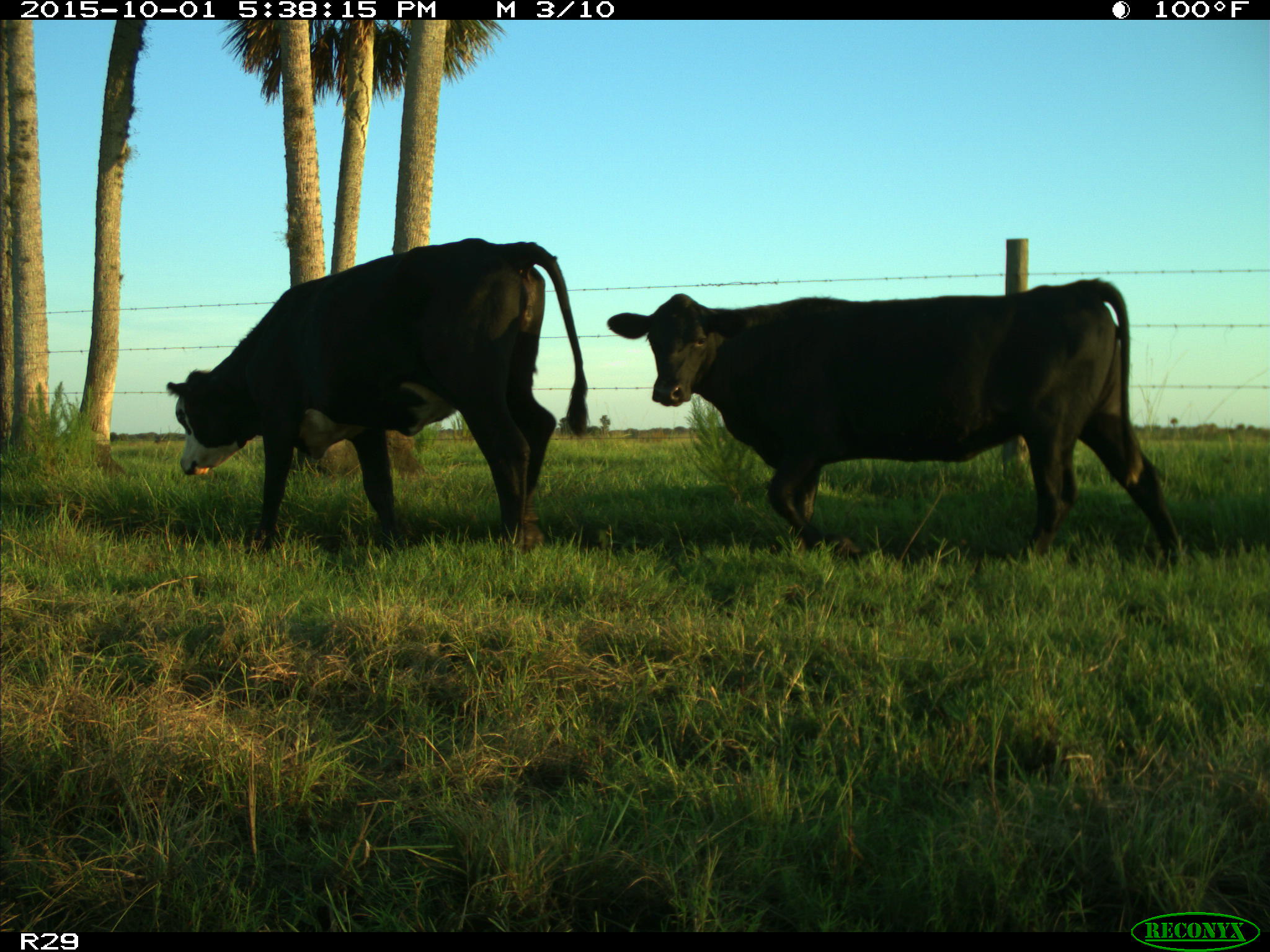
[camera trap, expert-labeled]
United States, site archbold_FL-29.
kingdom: Animalia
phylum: Chordata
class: Mammalia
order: Artiodactyla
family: Bovidae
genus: Bos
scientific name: Bos taurus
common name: domestic cow